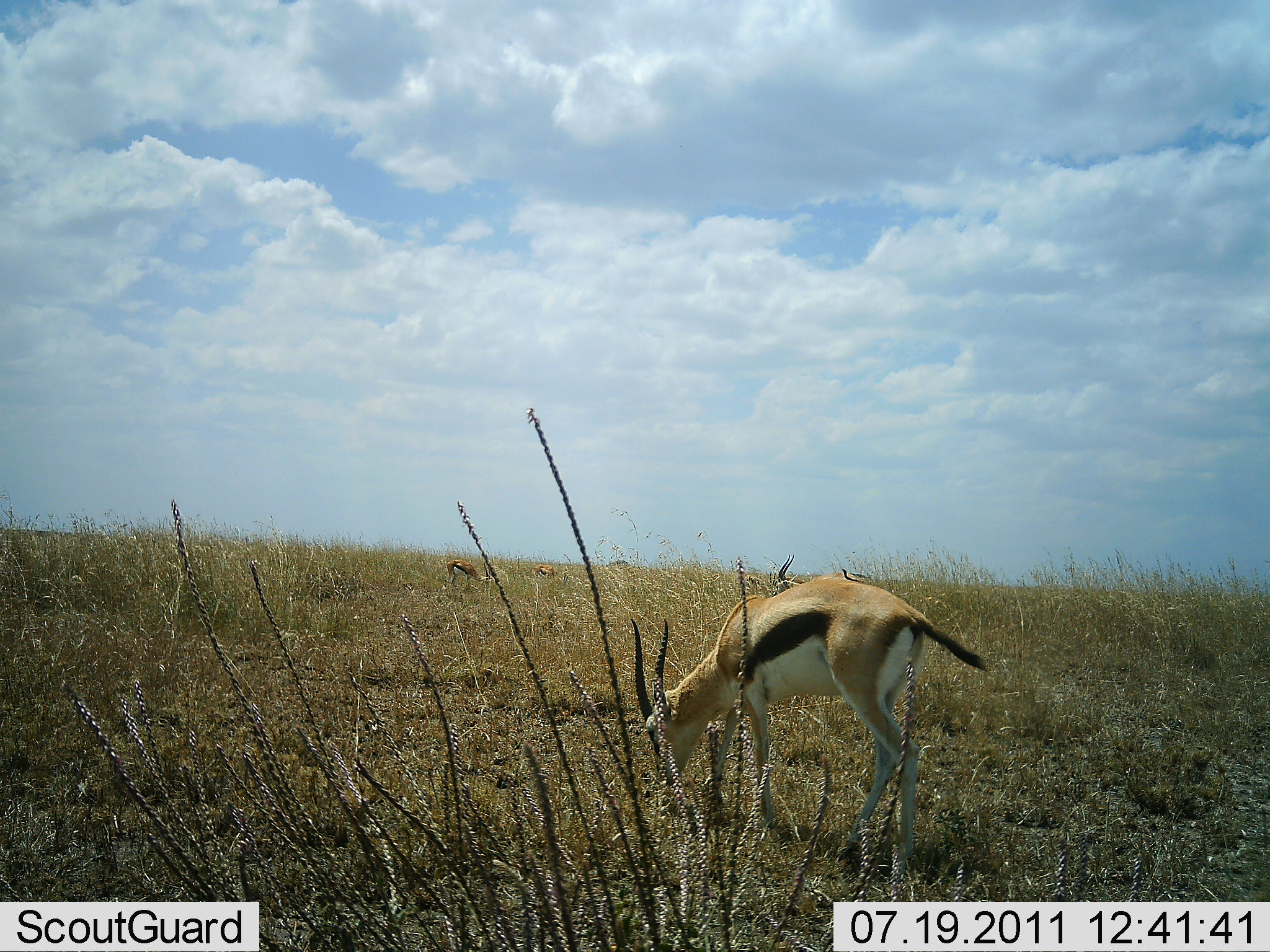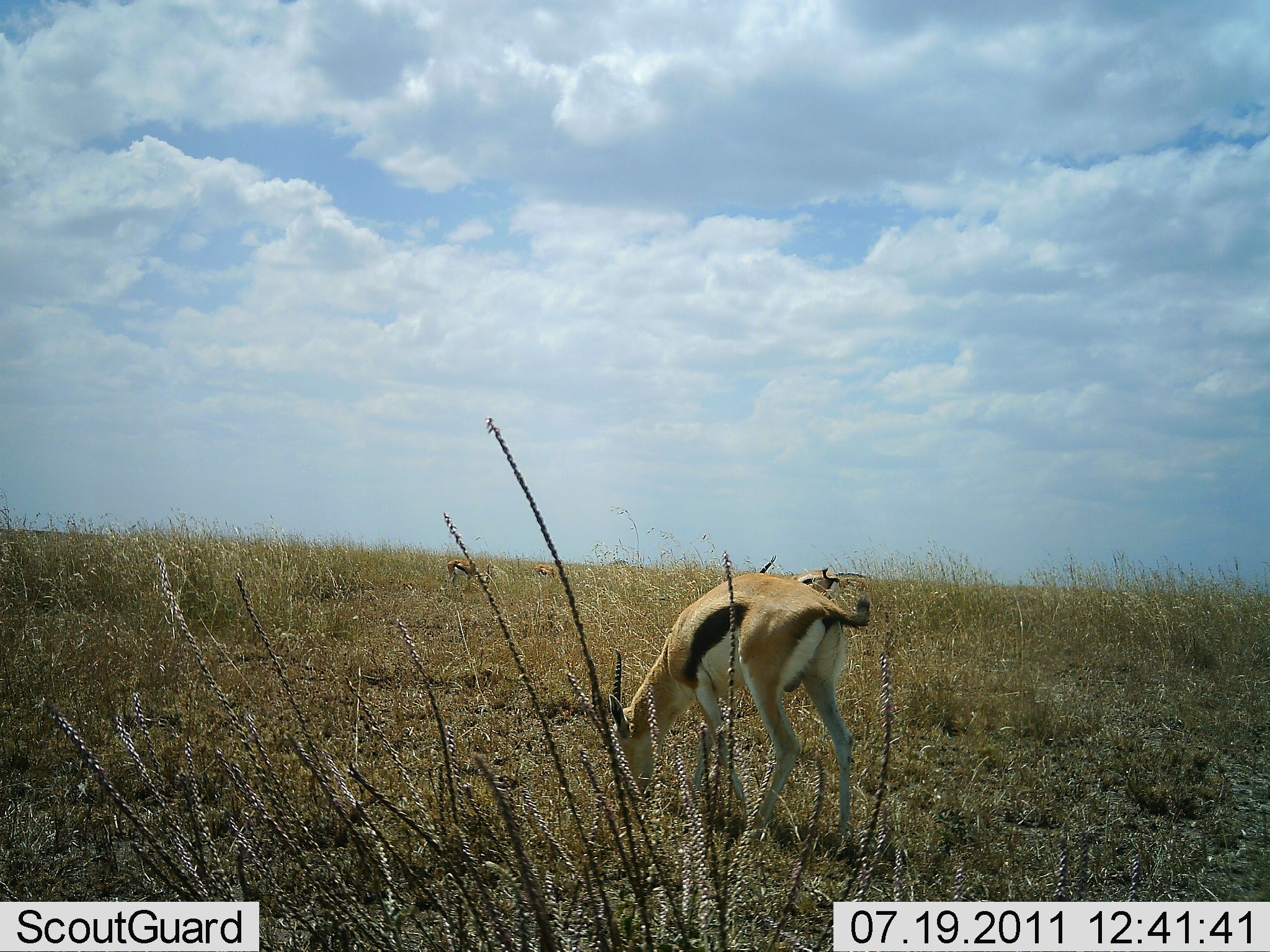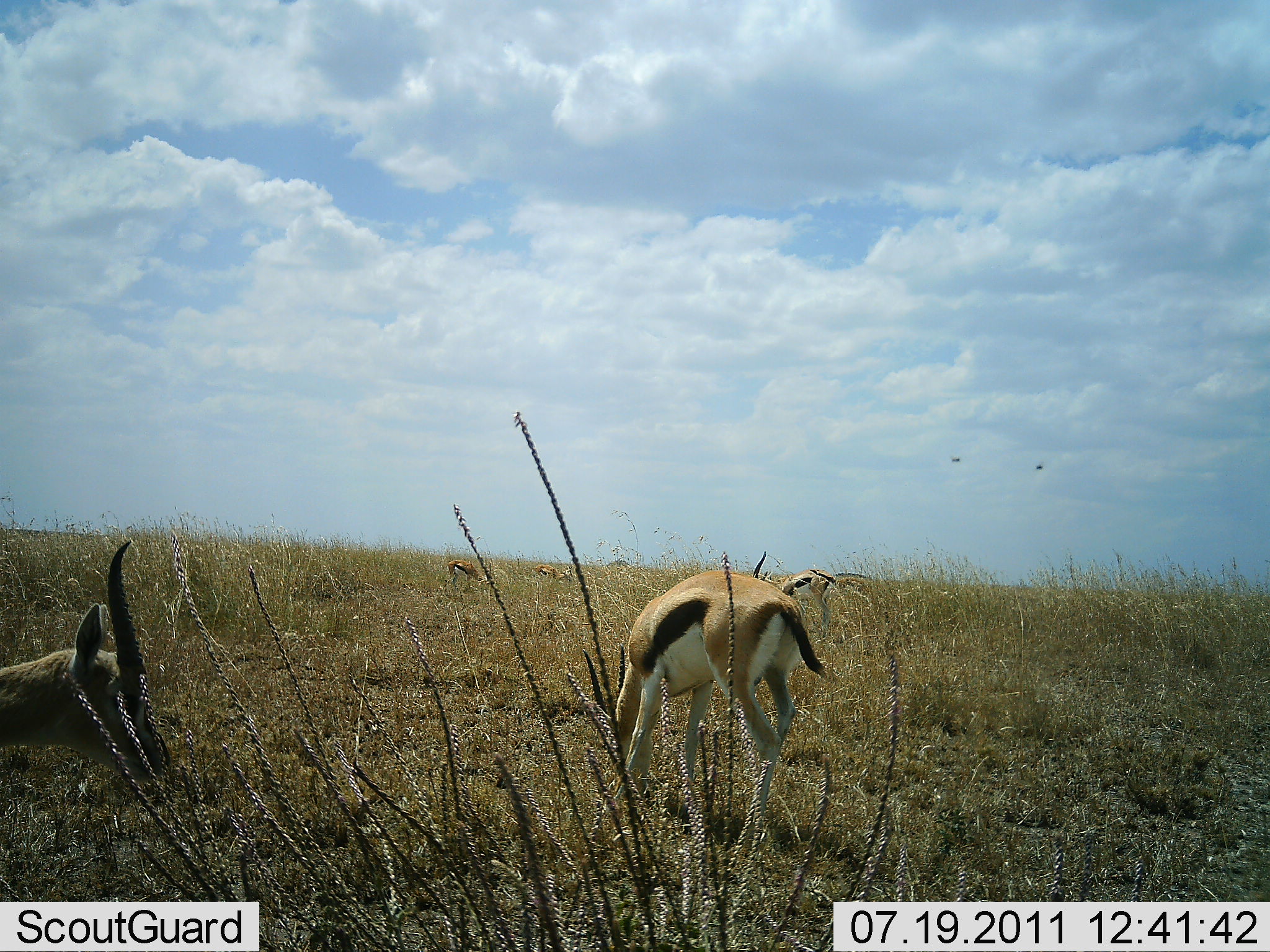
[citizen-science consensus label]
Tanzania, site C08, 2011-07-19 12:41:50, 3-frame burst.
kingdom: Animalia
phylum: Chordata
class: Mammalia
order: Artiodactyla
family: Bovidae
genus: Eudorcas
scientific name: Eudorcas thomsonii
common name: thomson's gazelle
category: gazellethomsons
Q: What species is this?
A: Gazellethomsons (thomson's gazelle) (Eudorcas thomsonii).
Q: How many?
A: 5.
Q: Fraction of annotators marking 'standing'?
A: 36%.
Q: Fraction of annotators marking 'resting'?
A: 9%.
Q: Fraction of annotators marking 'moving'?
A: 45%.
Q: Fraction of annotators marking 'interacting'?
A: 0%.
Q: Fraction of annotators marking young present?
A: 0%.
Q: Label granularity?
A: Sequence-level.